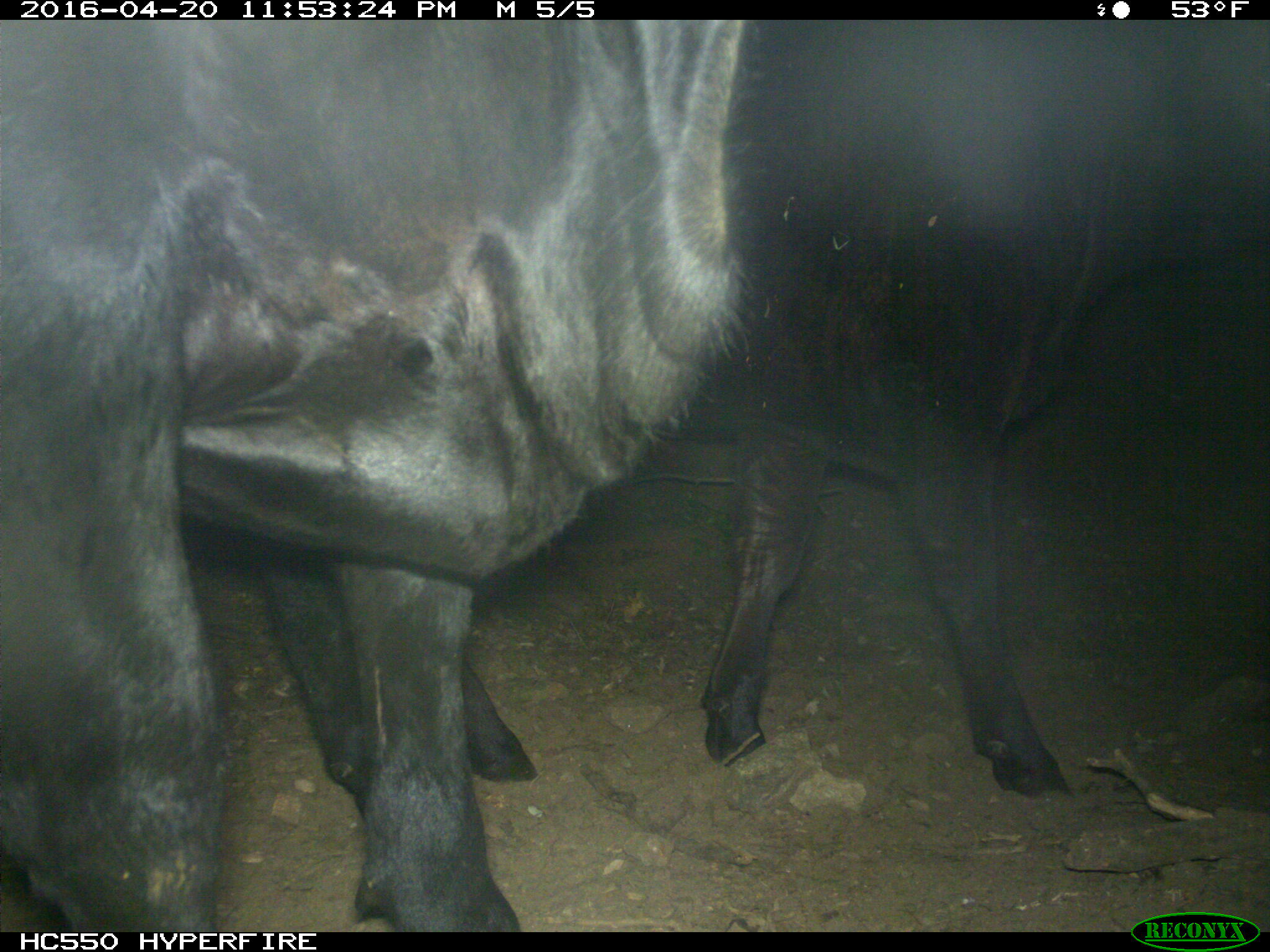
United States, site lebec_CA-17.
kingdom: Animalia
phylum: Chordata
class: Mammalia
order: Artiodactyla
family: Bovidae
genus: Bos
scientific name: Bos taurus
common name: domestic cow